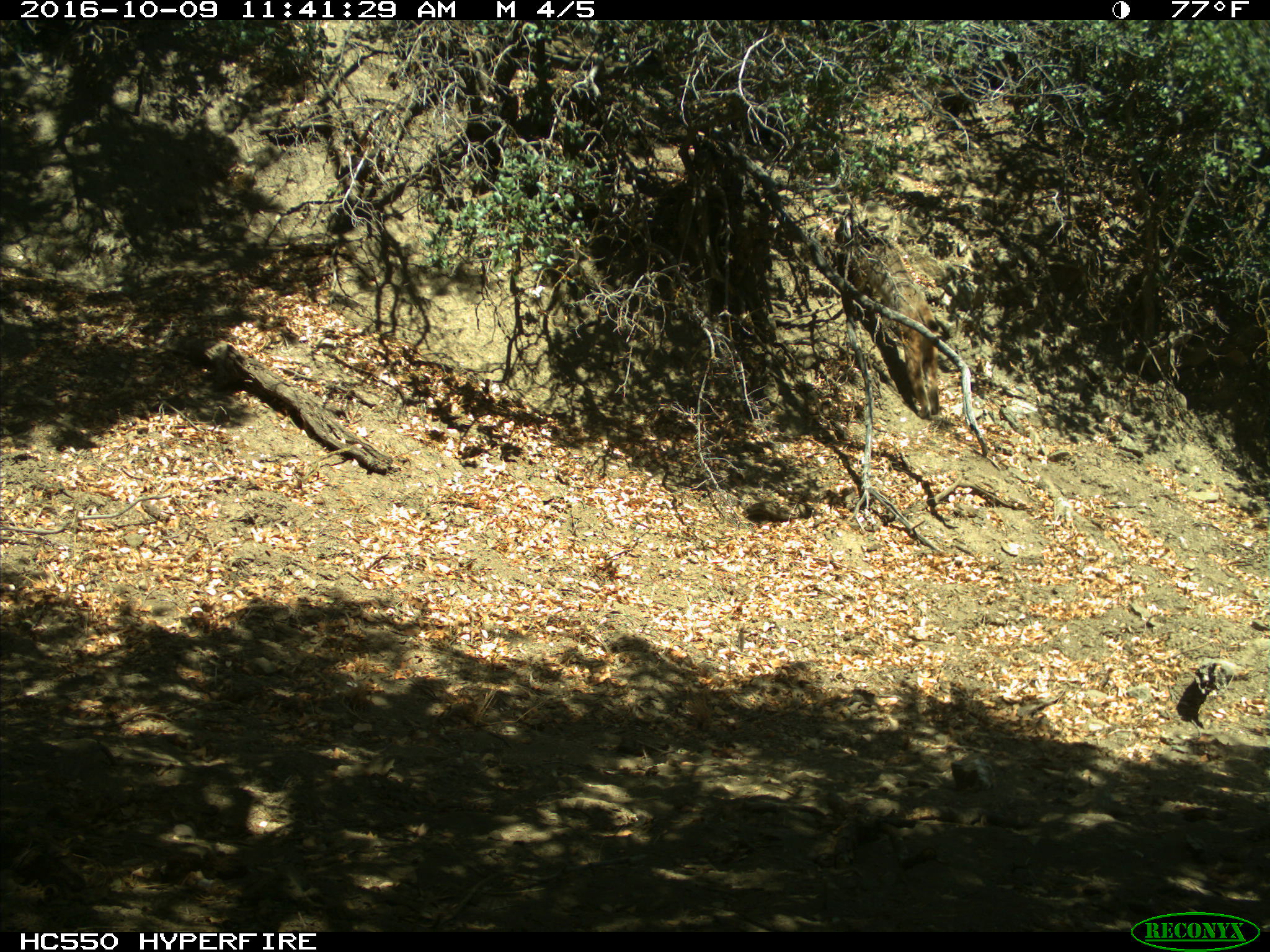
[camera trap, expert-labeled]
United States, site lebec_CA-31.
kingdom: Animalia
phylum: Chordata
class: Mammalia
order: Carnivora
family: Felidae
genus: Lynx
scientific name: Lynx rufus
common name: bobcat